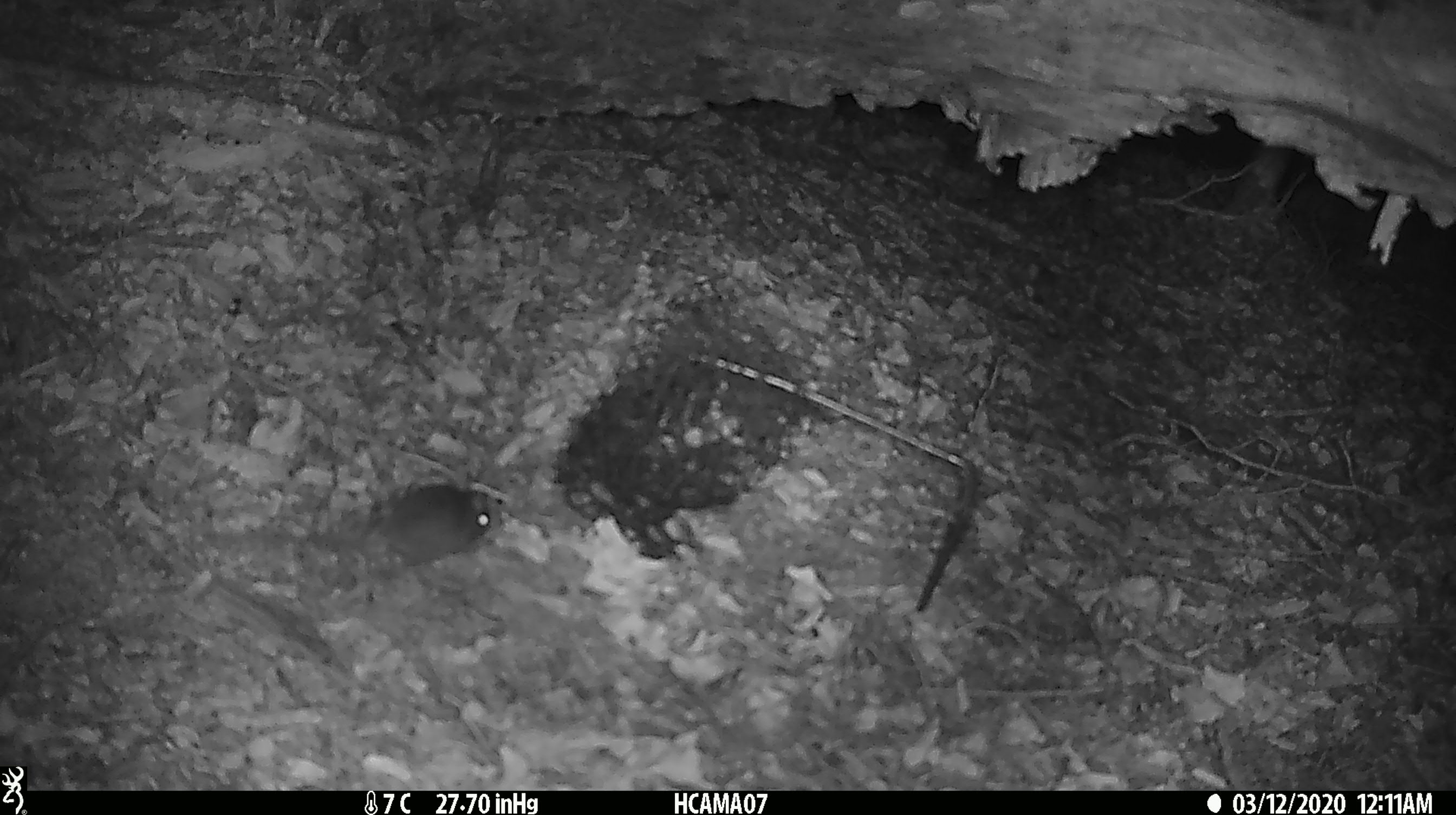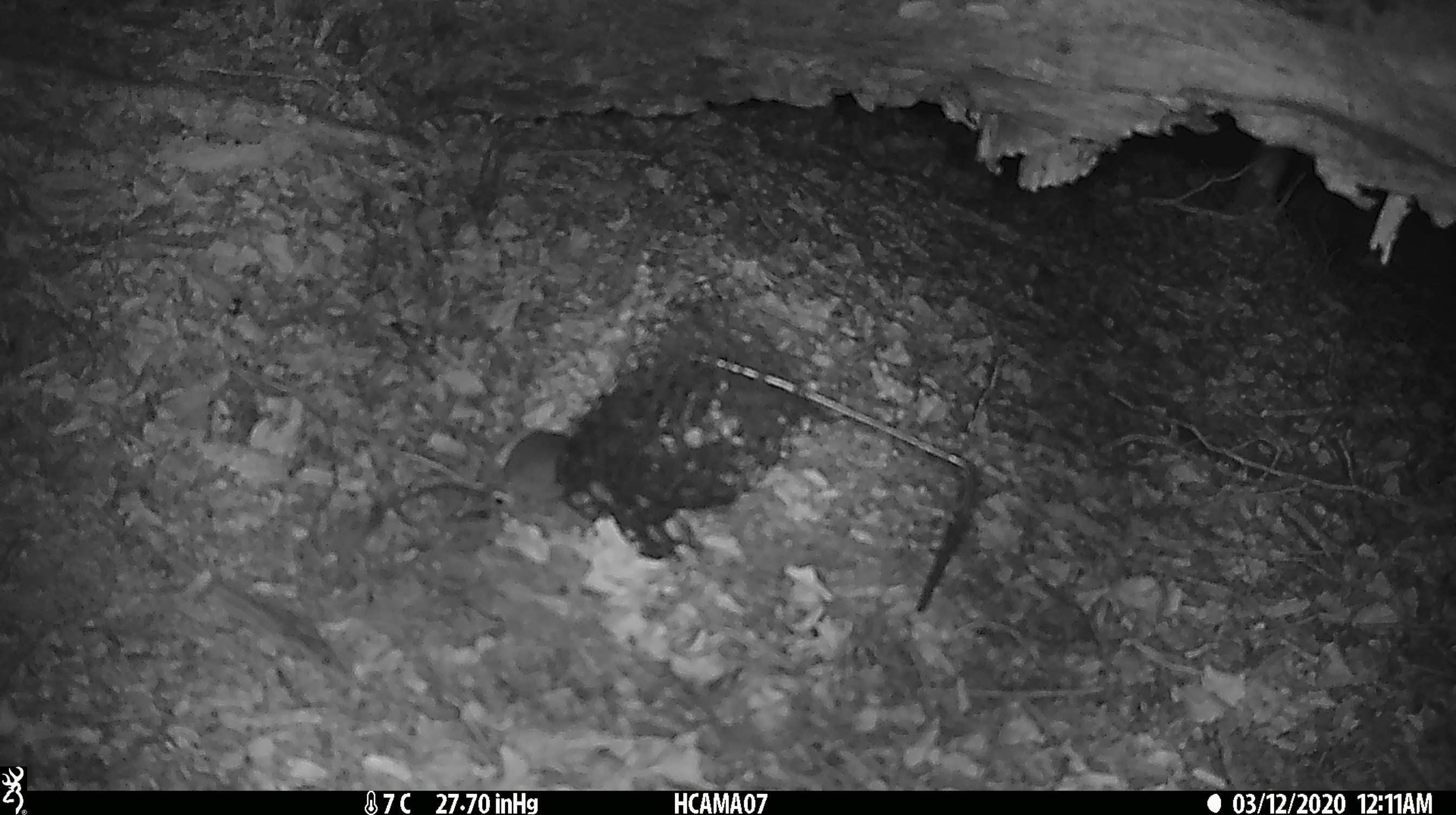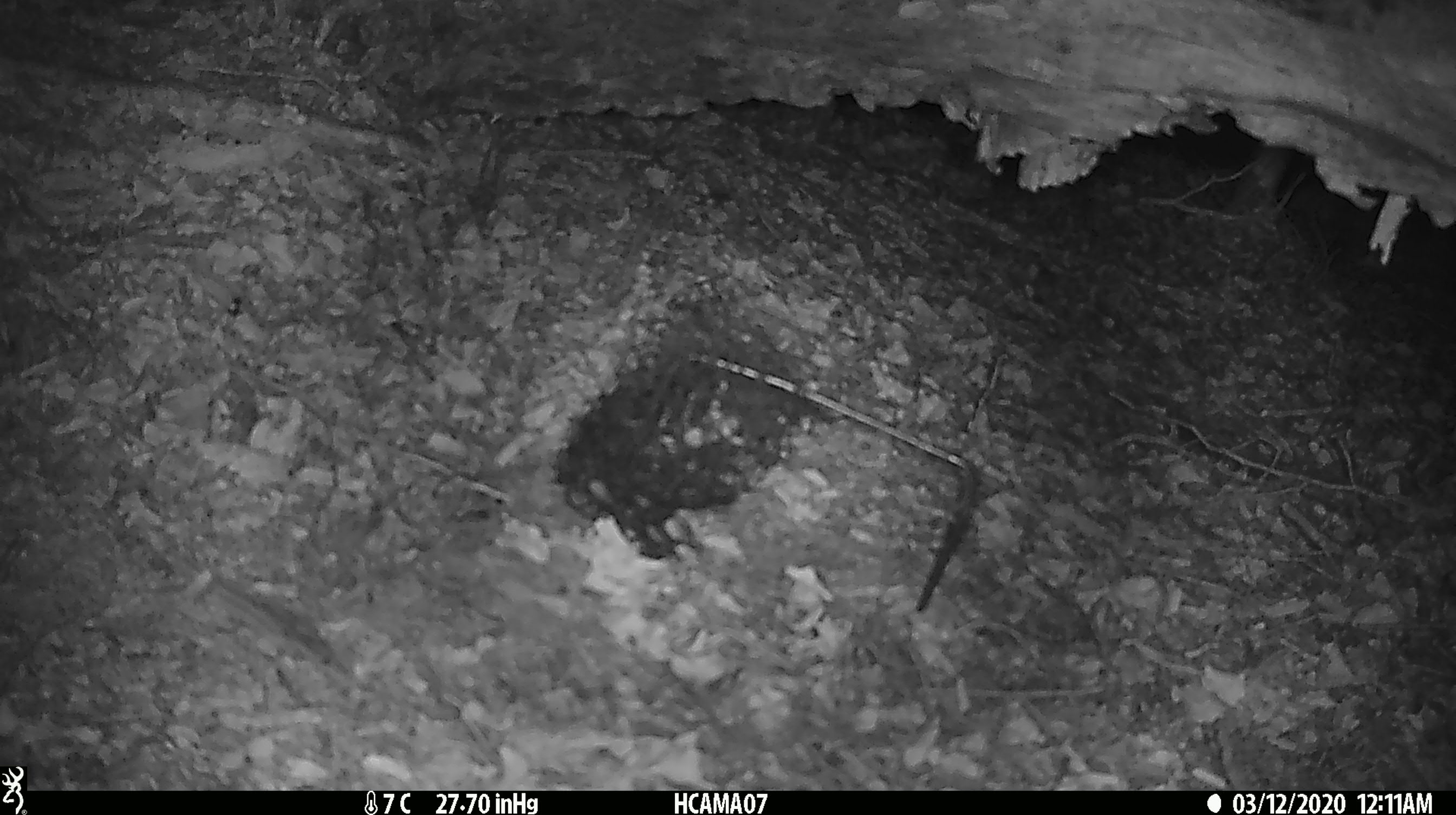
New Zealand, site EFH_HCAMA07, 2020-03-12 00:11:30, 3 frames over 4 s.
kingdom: Animalia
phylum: Chordata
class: Mammalia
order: Rodentia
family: Muridae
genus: Mus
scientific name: Mus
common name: mouse